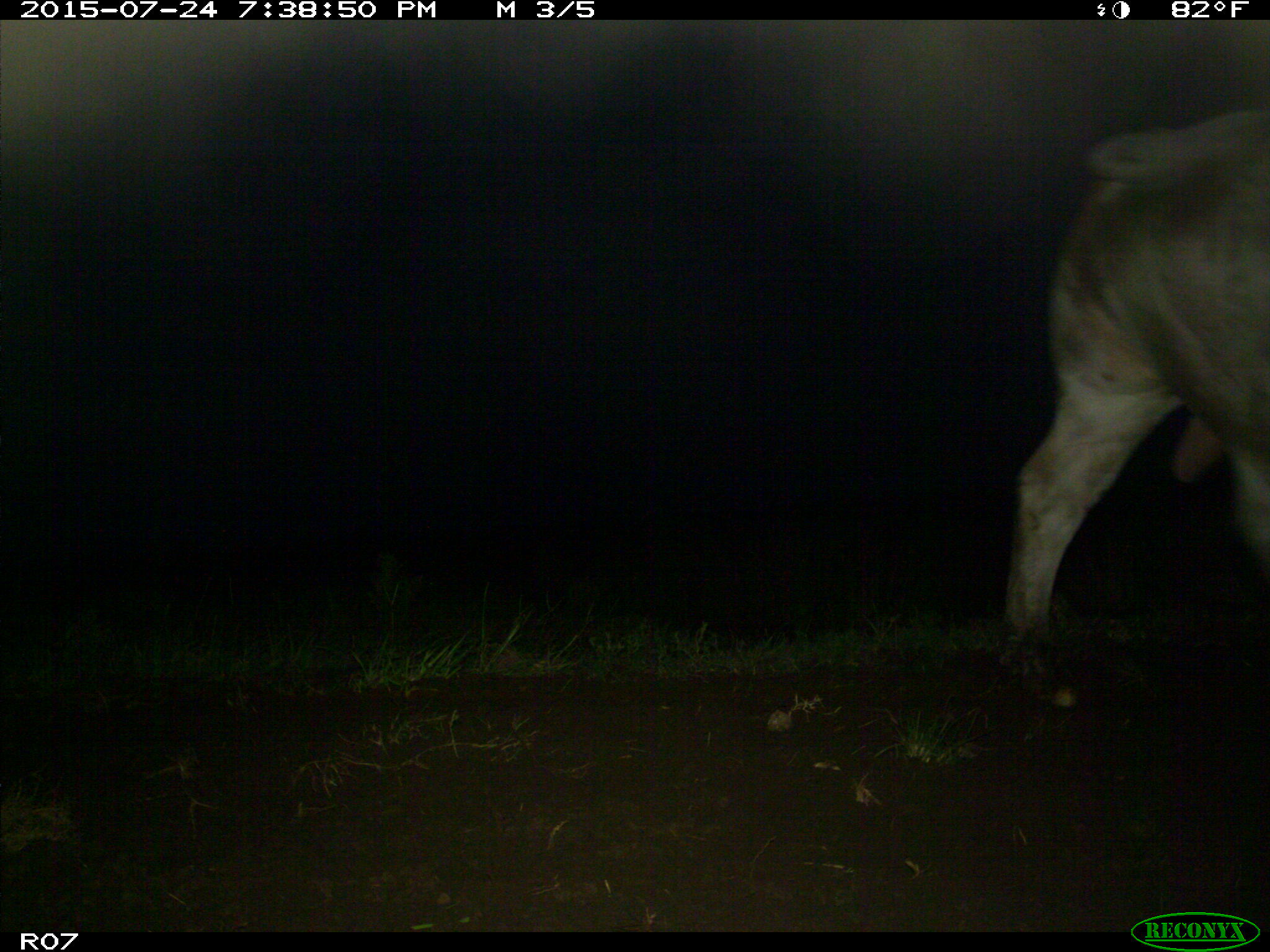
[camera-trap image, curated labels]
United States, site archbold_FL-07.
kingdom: Animalia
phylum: Chordata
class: Mammalia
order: Artiodactyla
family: Bovidae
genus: Bos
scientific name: Bos taurus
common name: domestic cow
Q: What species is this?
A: Bos taurus (domestic cow).